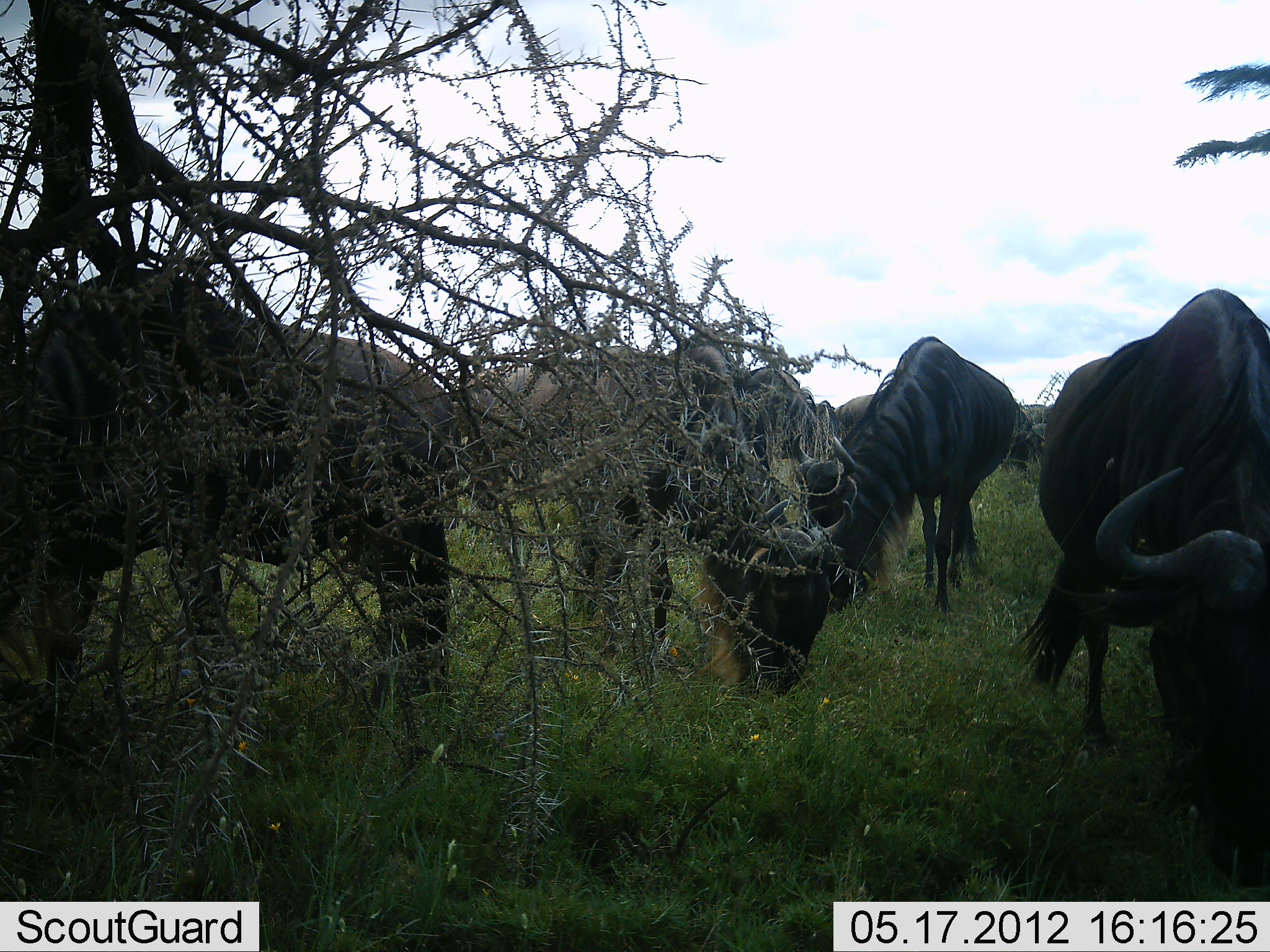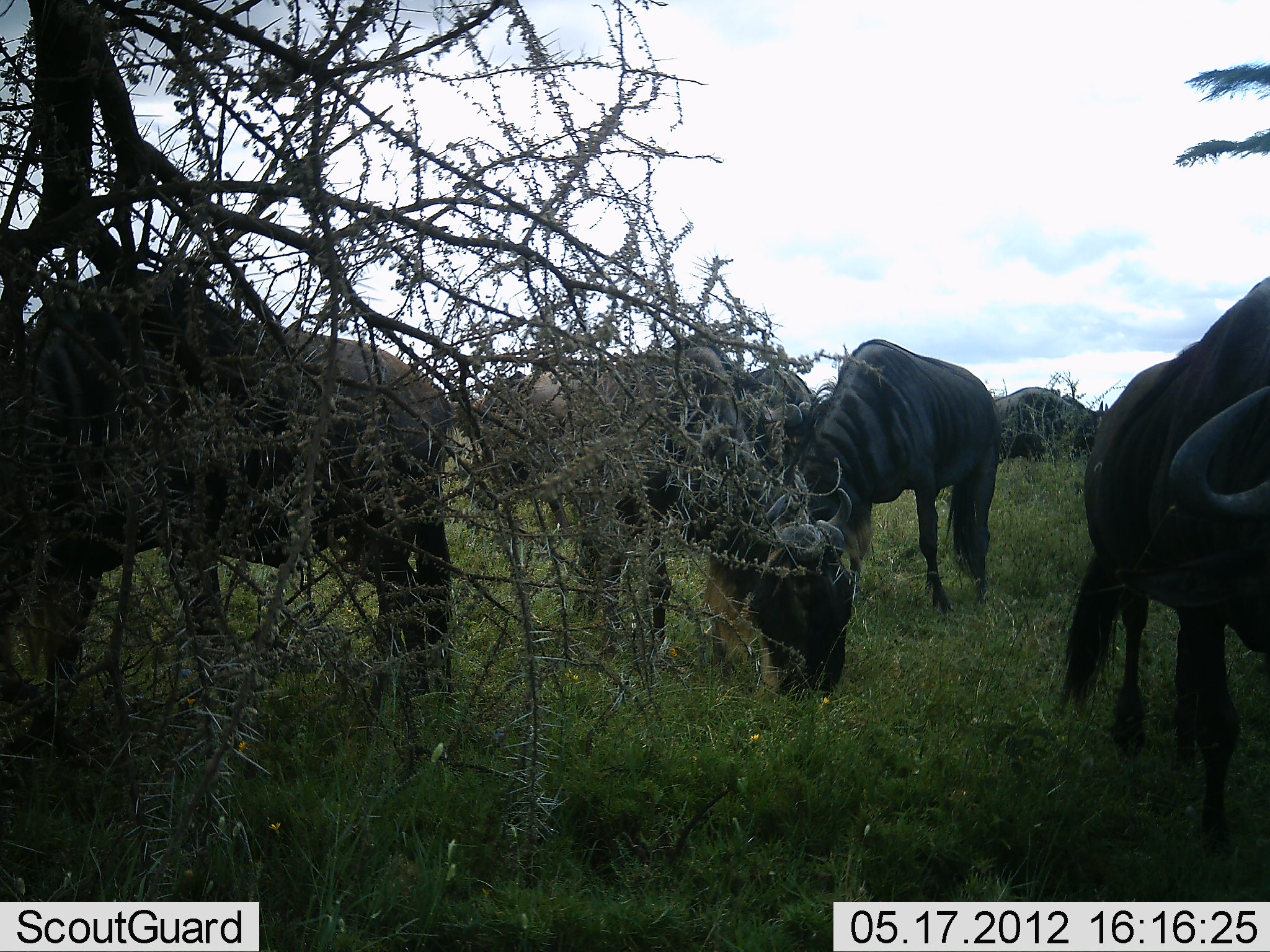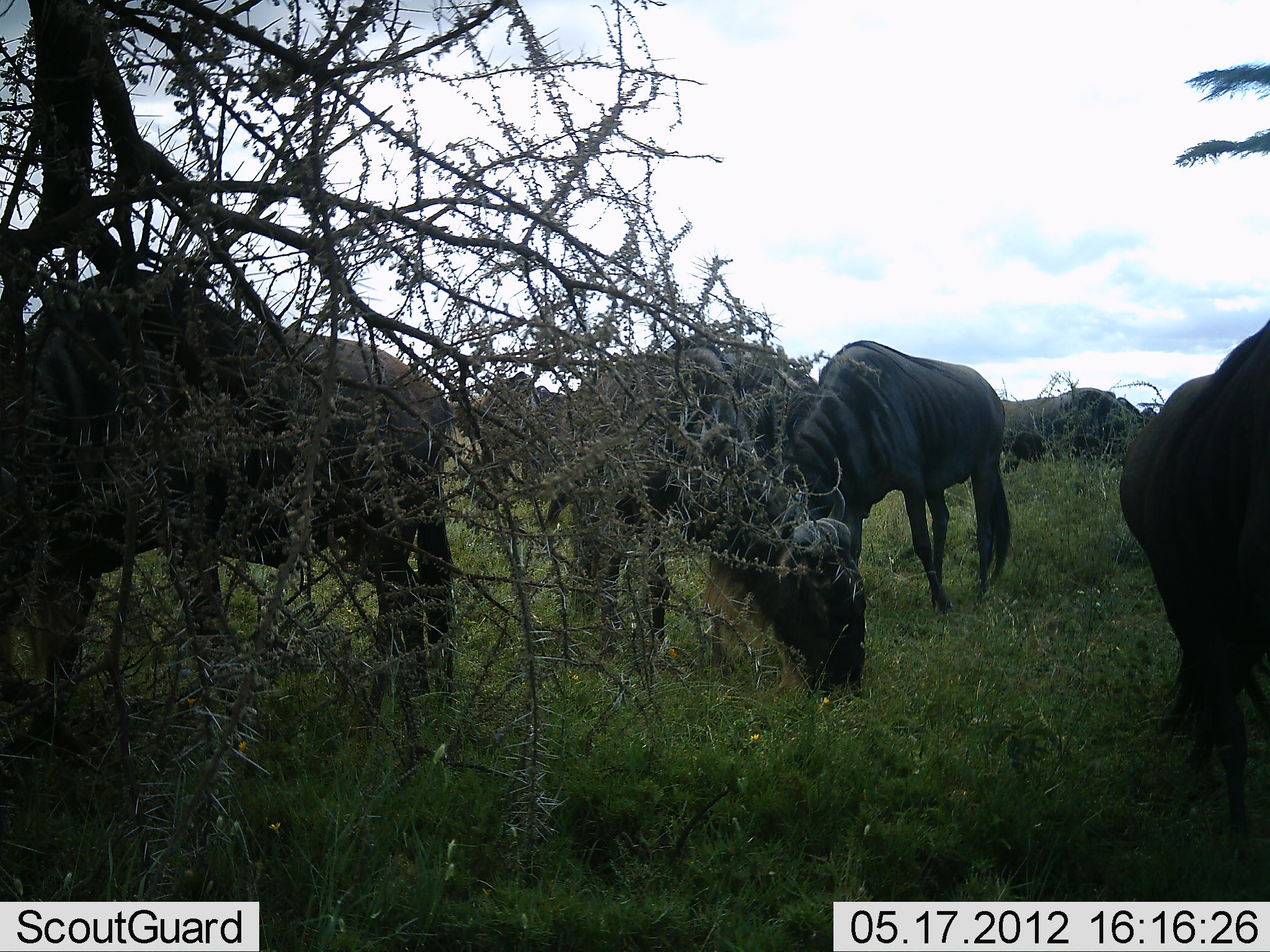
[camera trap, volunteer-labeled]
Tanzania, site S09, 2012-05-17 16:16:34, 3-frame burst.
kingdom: Animalia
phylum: Chordata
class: Mammalia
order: Artiodactyla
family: Bovidae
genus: Connochaetes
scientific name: Connochaetes taurinus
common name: blue wildebeest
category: wildebeest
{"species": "wildebeest (blue wildebeest) (Connochaetes taurinus)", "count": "7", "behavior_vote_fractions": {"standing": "40%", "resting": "0%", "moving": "10%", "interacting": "0%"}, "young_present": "0%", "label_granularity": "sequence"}